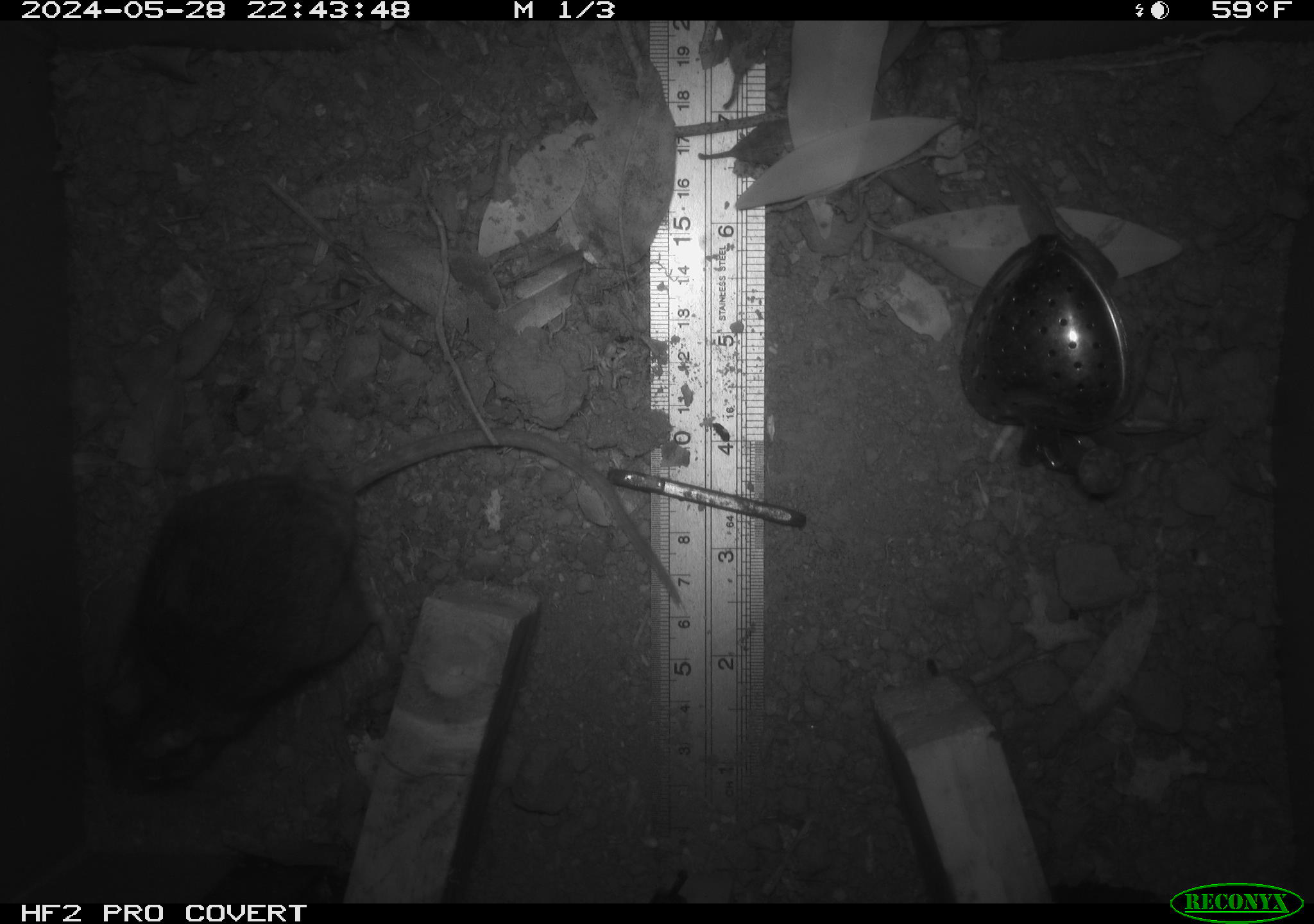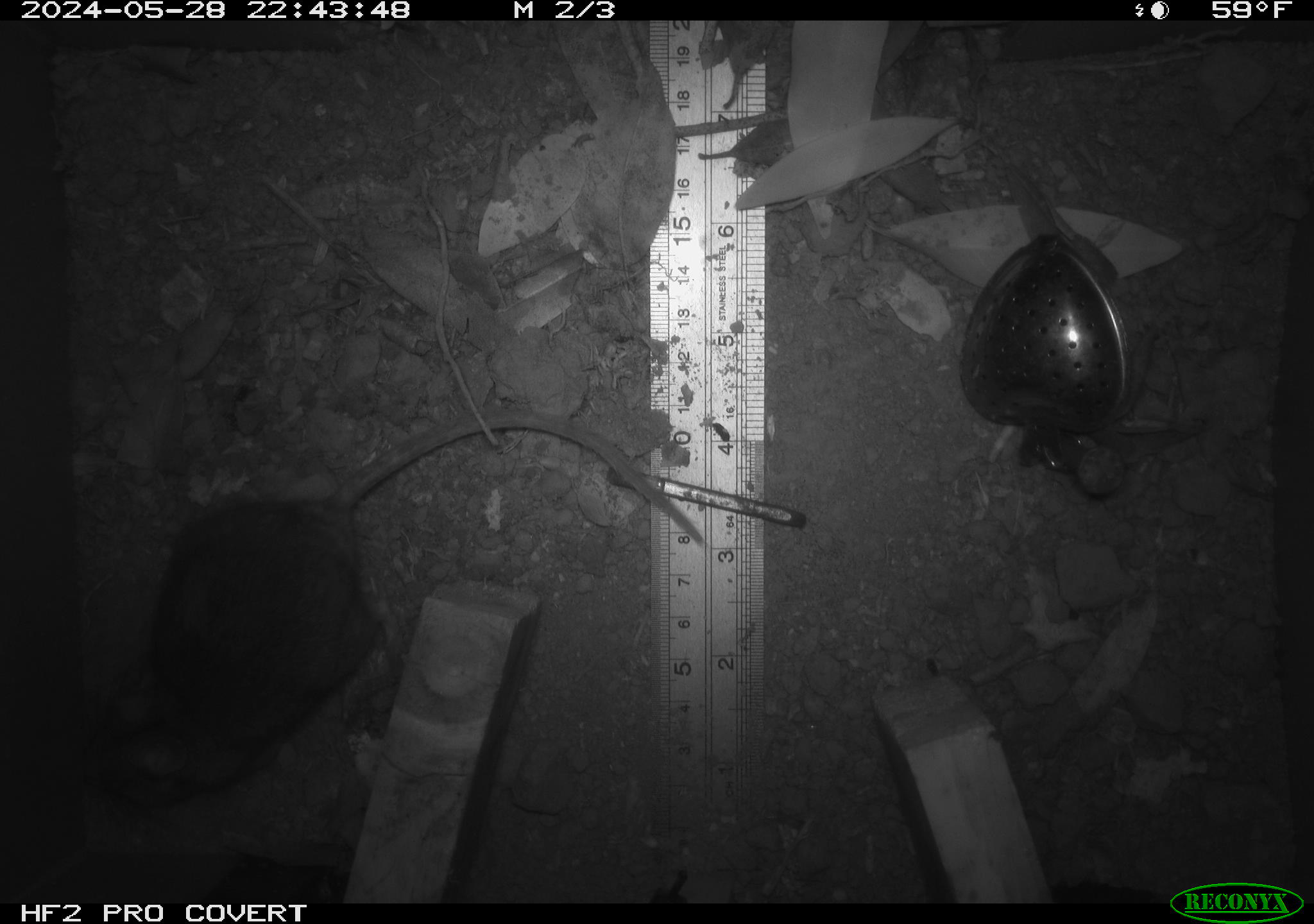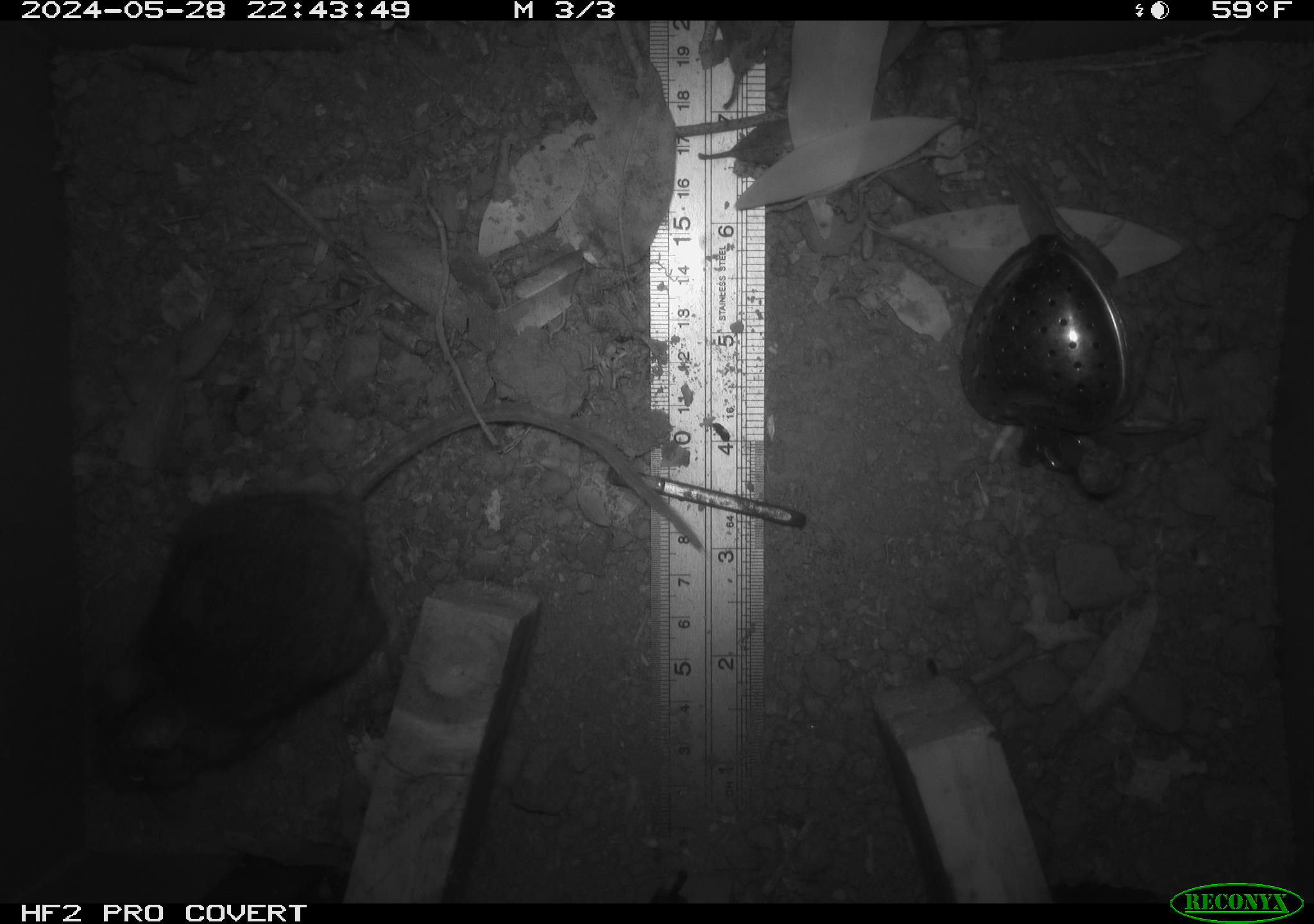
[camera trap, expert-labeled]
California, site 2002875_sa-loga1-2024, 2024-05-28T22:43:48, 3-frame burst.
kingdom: Animalia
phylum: Chordata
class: Mammalia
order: Rodentia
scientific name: Rodentia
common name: rodent